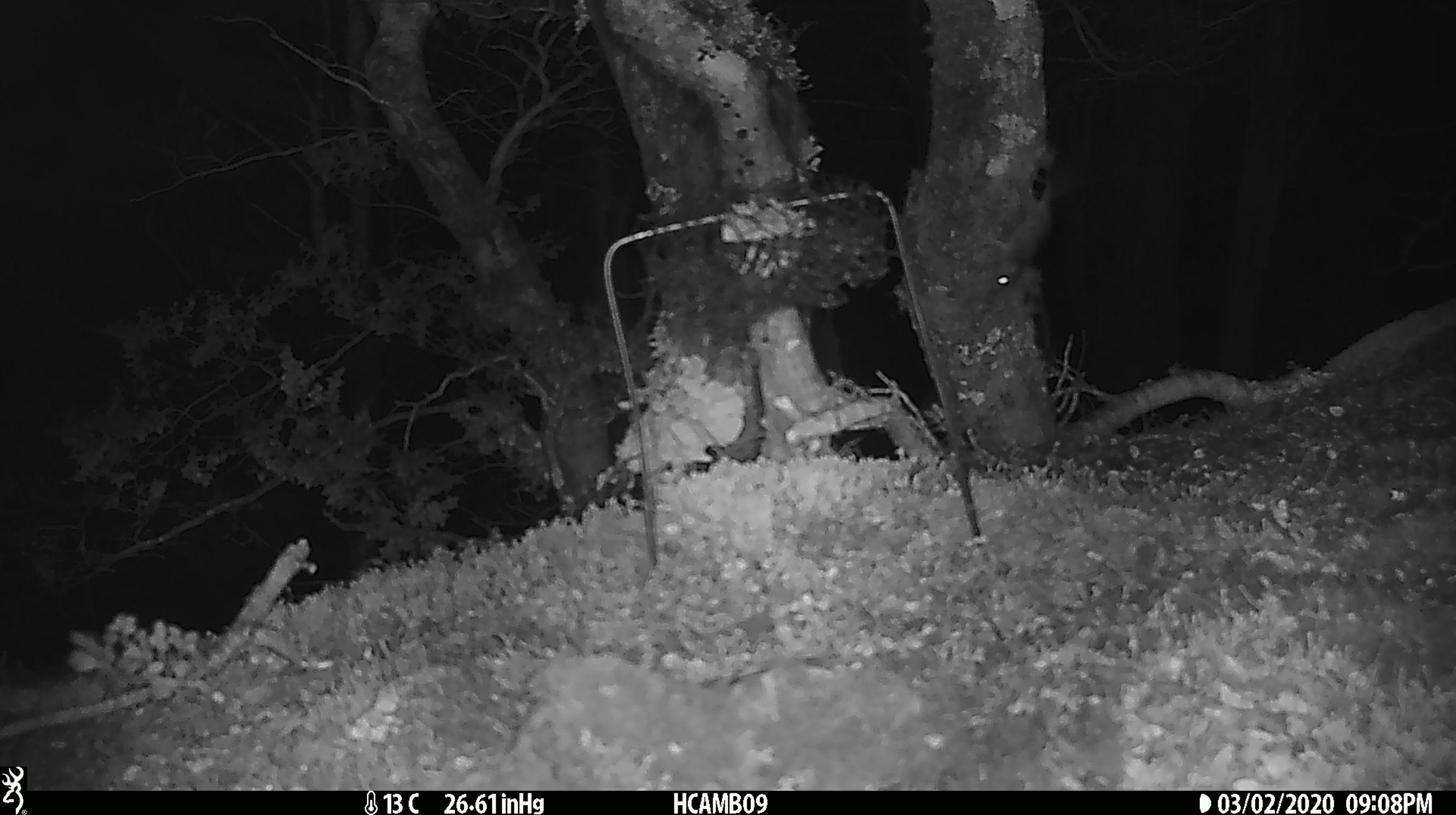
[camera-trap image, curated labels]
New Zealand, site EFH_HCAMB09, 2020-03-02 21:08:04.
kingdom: Animalia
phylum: Chordata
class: Mammalia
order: Rodentia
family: Muridae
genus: Mus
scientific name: Mus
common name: mouse